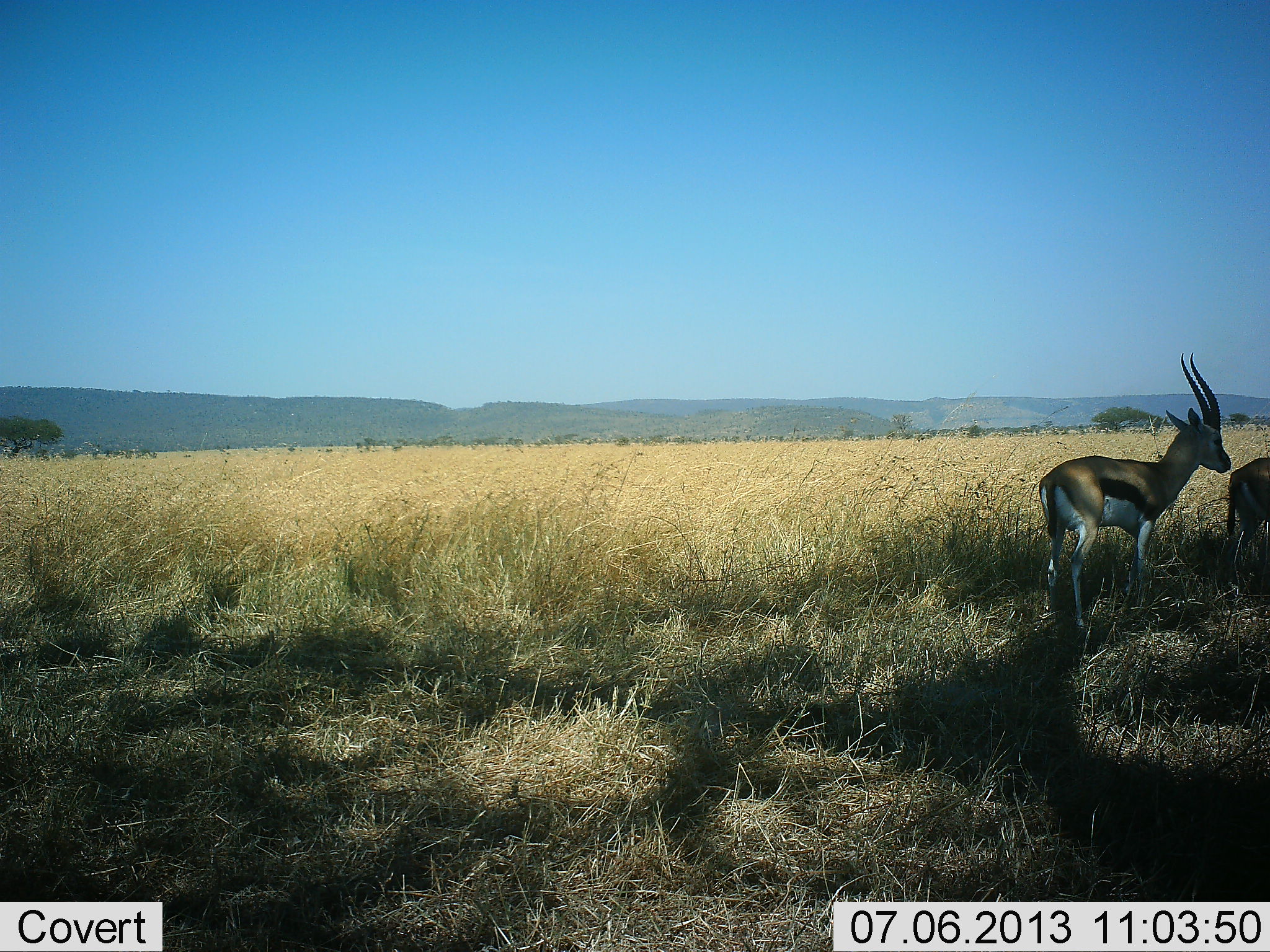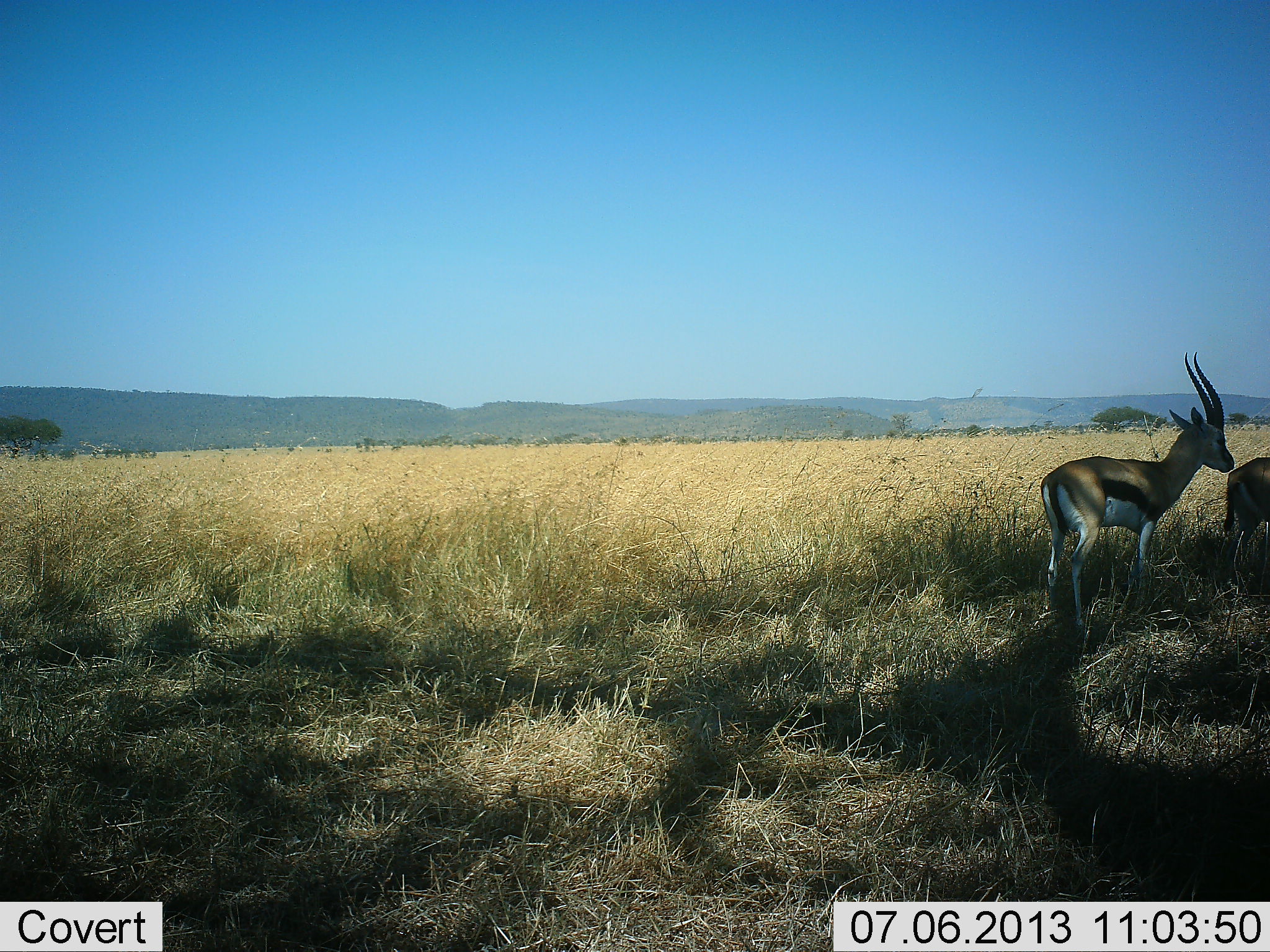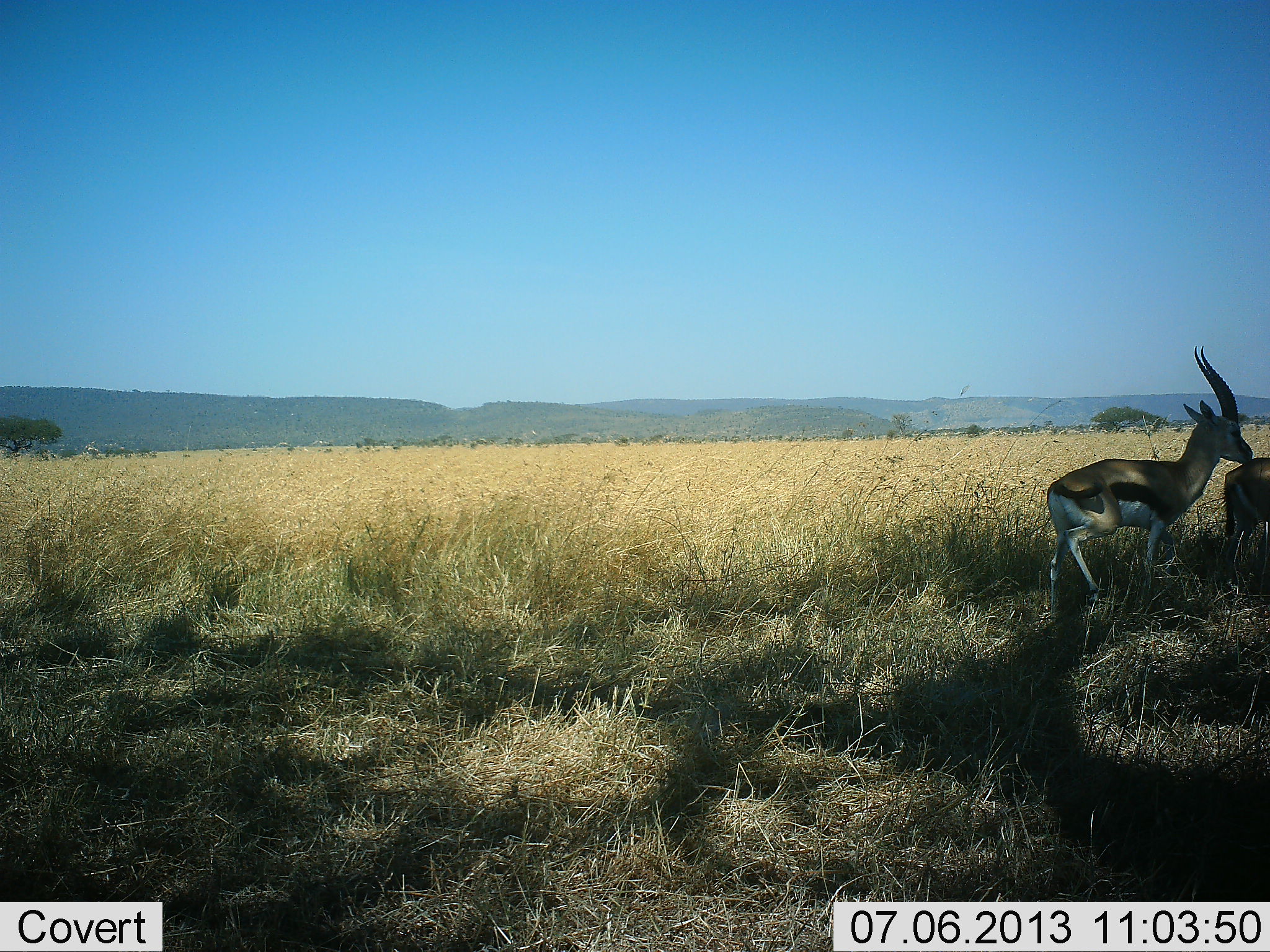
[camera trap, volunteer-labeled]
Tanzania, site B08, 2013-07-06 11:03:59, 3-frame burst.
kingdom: Animalia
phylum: Chordata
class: Mammalia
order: Artiodactyla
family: Bovidae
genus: Eudorcas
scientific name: Eudorcas thomsonii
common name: thomson's gazelle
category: gazellethomsons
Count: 2.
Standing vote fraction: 79%.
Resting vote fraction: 0%.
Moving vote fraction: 12%.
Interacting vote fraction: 8%.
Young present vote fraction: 0%.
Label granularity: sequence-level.